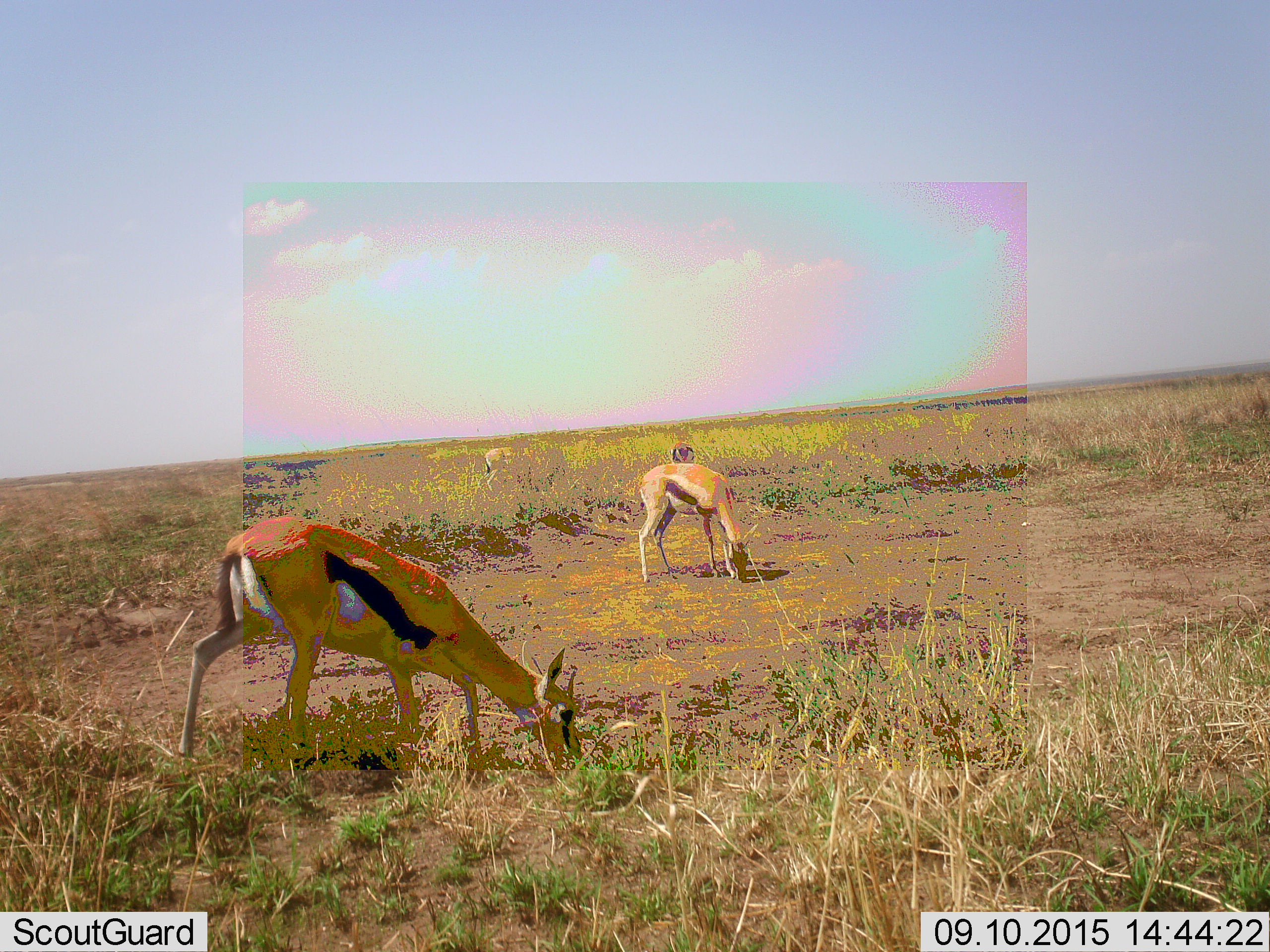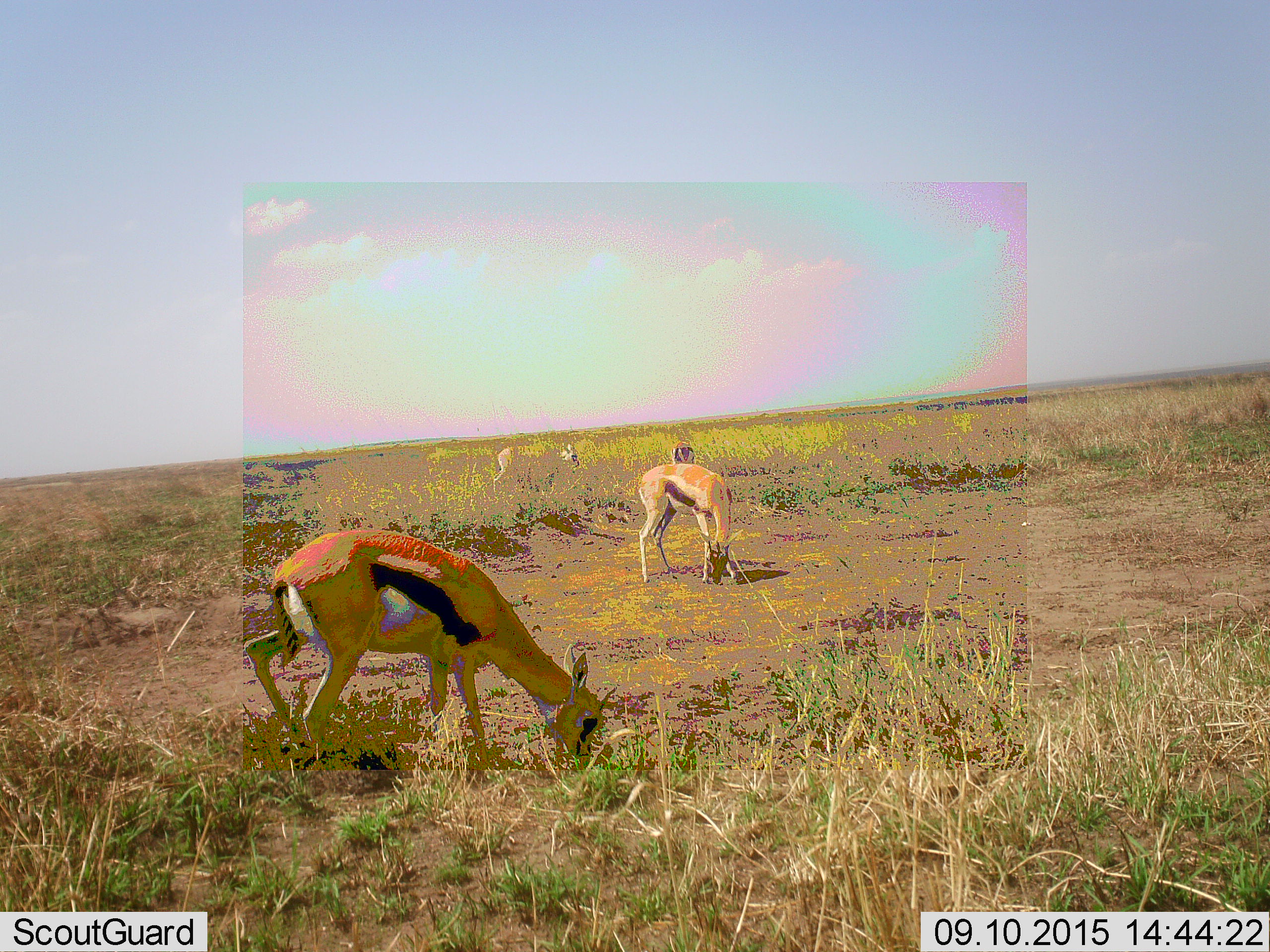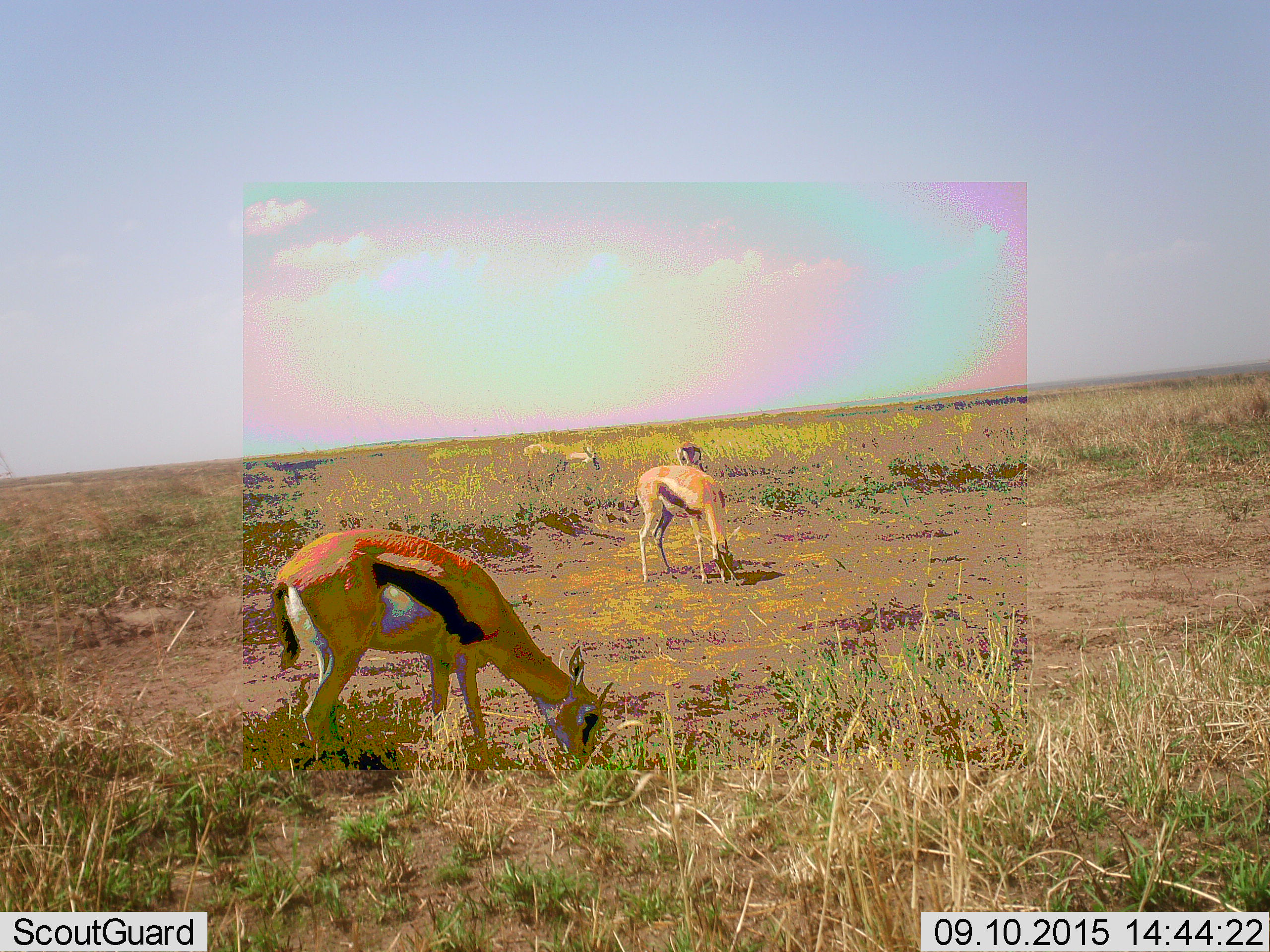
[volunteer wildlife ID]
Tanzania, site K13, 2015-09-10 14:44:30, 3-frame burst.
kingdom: Animalia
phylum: Chordata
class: Mammalia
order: Artiodactyla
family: Bovidae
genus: Eudorcas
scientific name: Eudorcas thomsonii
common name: thomson's gazelle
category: gazellethomsons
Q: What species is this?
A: Gazellethomsons (thomson's gazelle) (Eudorcas thomsonii).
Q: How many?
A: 4.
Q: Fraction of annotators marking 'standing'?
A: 20%.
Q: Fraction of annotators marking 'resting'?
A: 0%.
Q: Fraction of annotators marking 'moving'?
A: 0%.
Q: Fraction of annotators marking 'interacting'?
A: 10%.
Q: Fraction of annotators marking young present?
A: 0%.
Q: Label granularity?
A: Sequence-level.